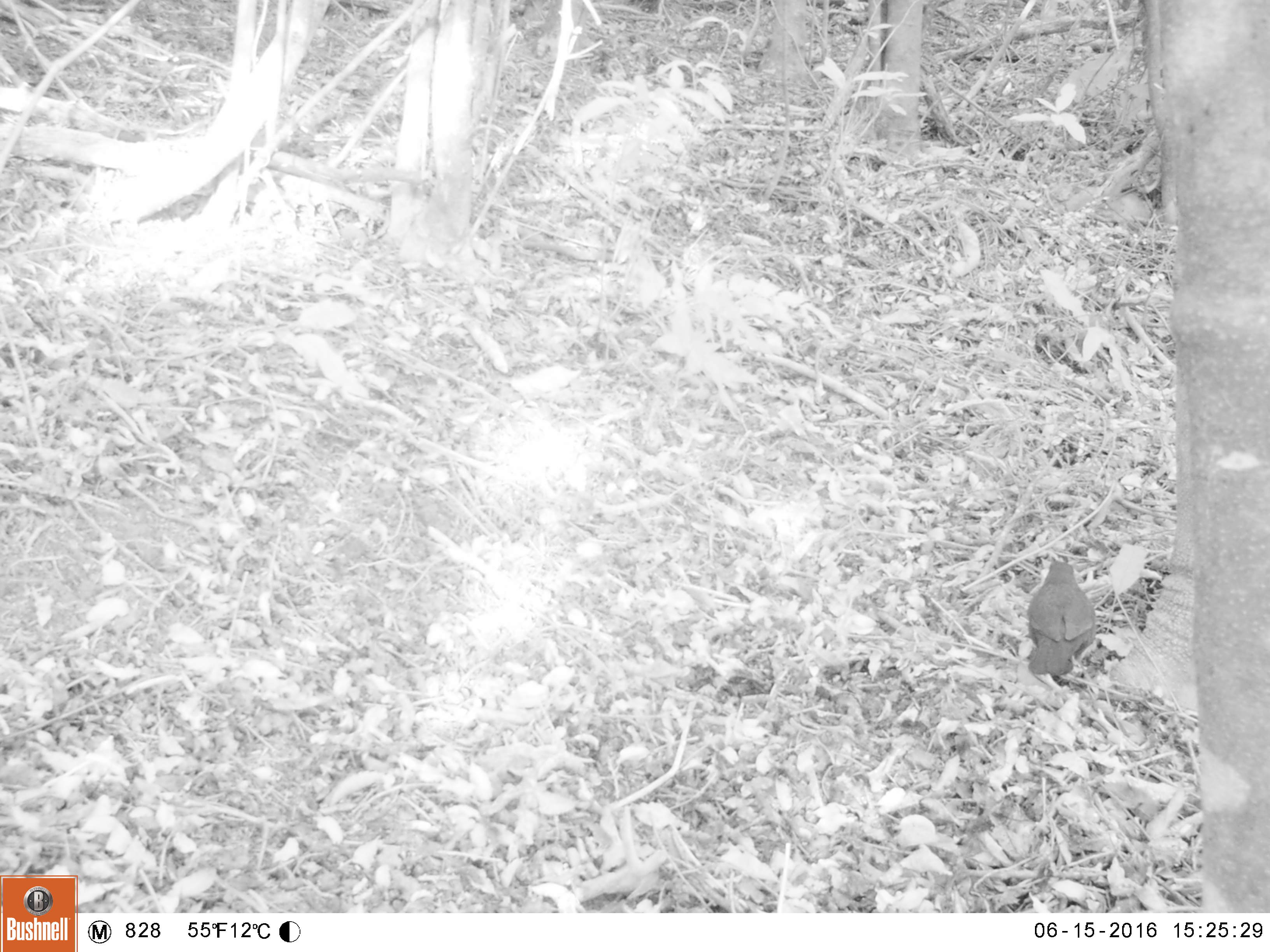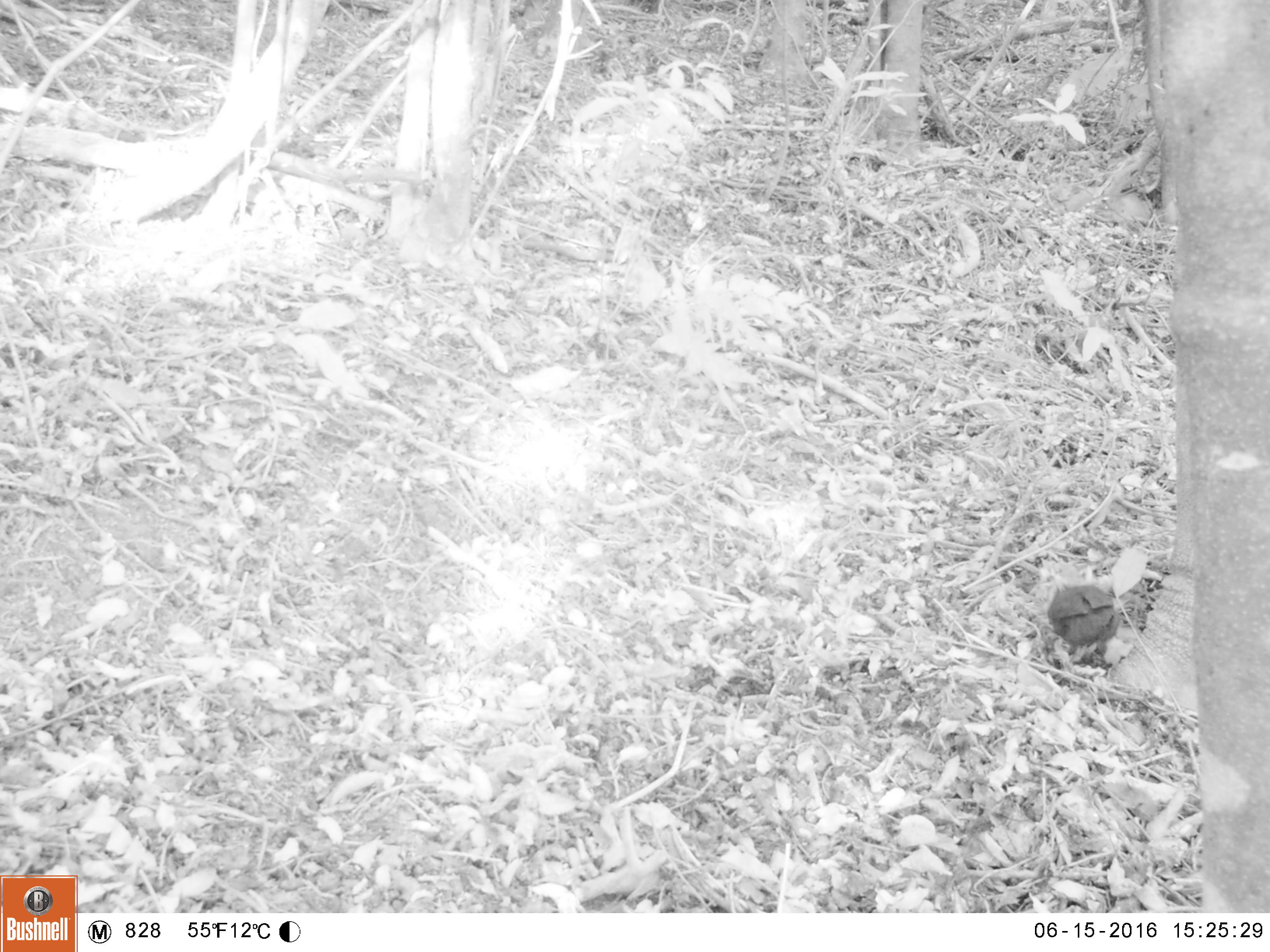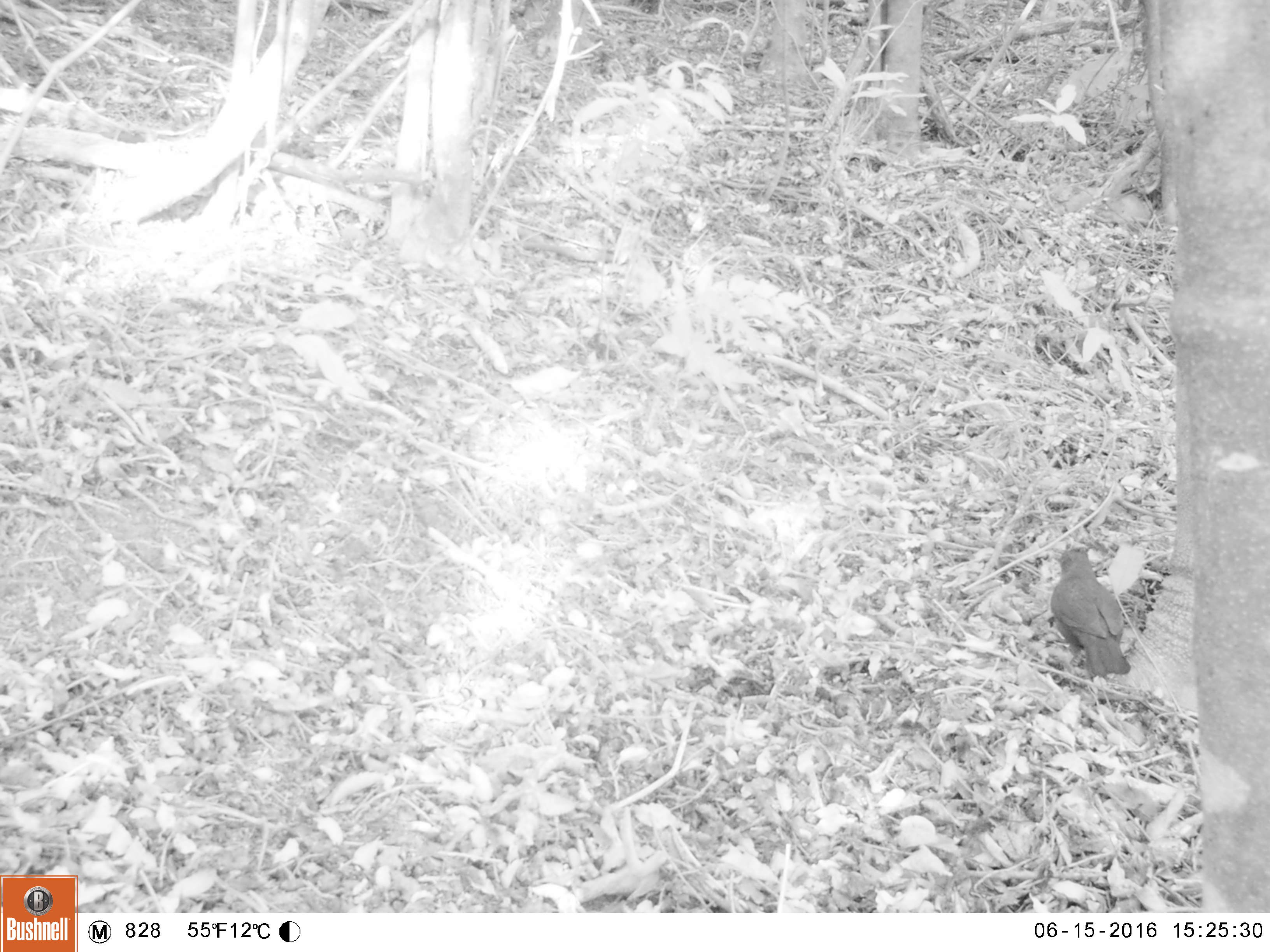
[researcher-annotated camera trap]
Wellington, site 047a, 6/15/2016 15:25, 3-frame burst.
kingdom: Animalia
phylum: Chordata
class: Aves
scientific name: Aves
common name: bird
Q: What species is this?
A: Bird (Aves).